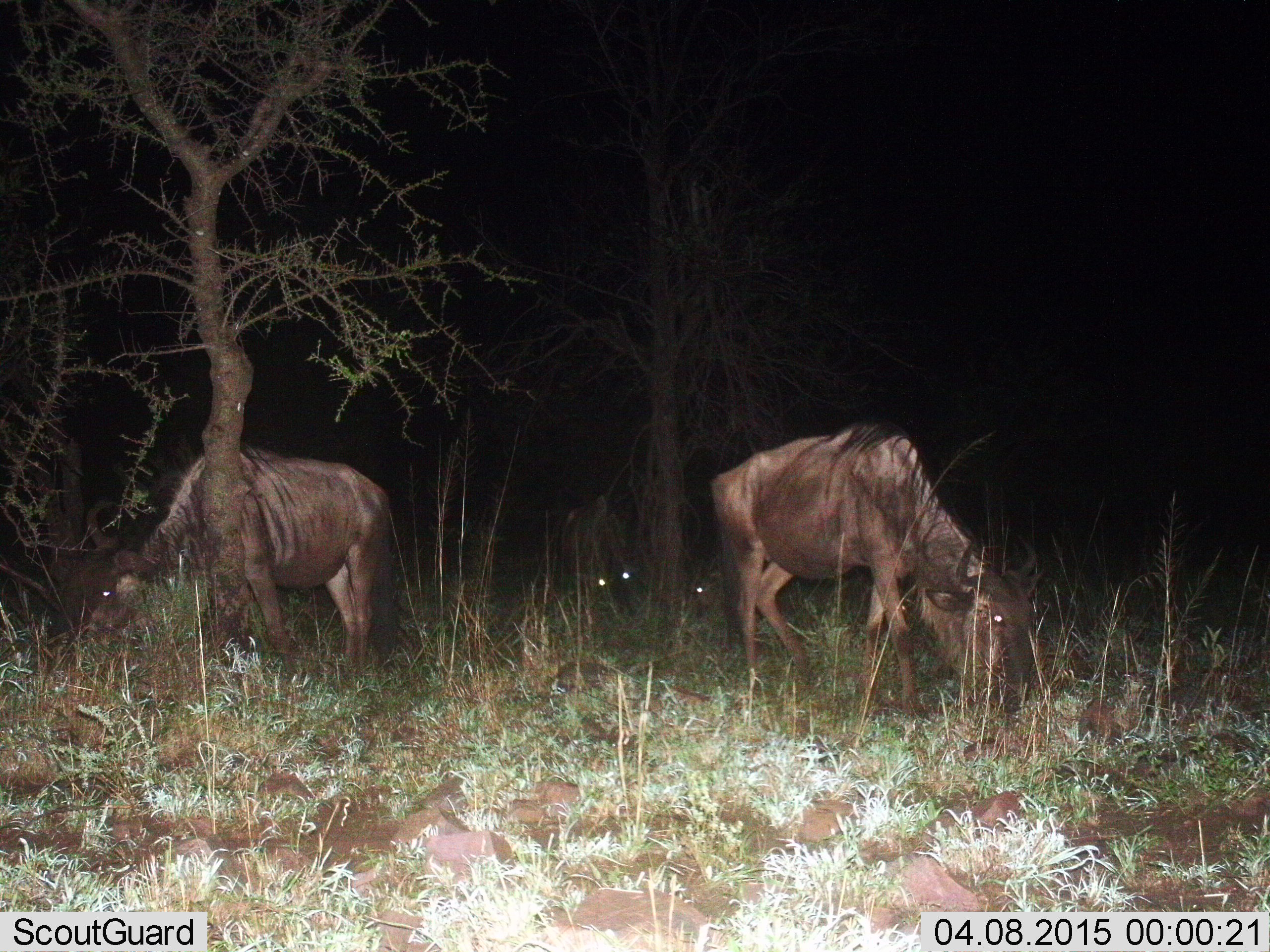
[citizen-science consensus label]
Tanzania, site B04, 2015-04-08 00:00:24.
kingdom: Animalia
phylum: Chordata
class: Mammalia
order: Artiodactyla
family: Bovidae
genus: Connochaetes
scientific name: Connochaetes taurinus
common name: blue wildebeest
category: wildebeest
Wildebeest (blue wildebeest) (Connochaetes taurinus), count 4. Behavior (volunteer vote fractions): standing 30%, resting 0%, moving 0%, interacting 0%. Young present (vote fraction): 0%. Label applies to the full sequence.